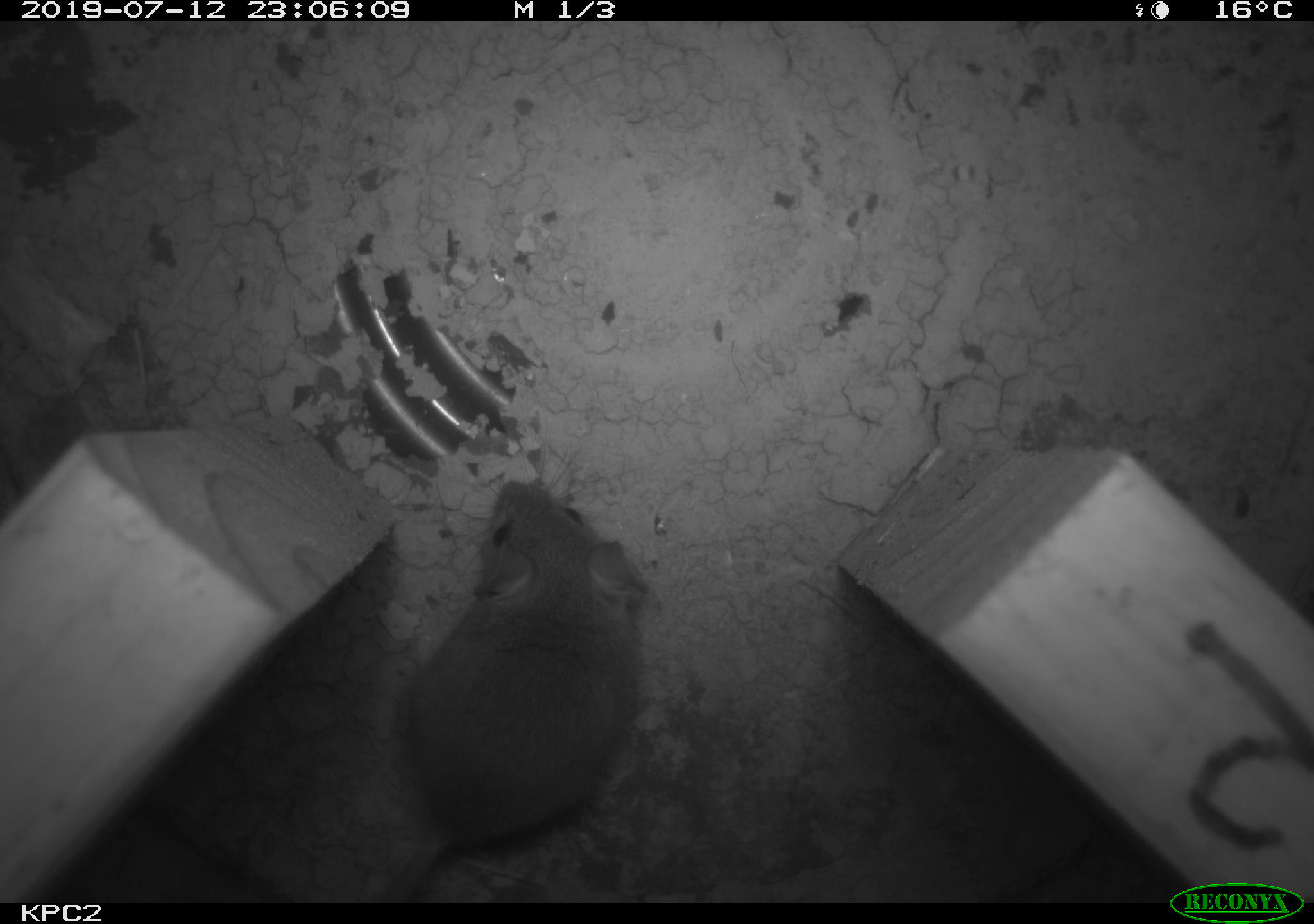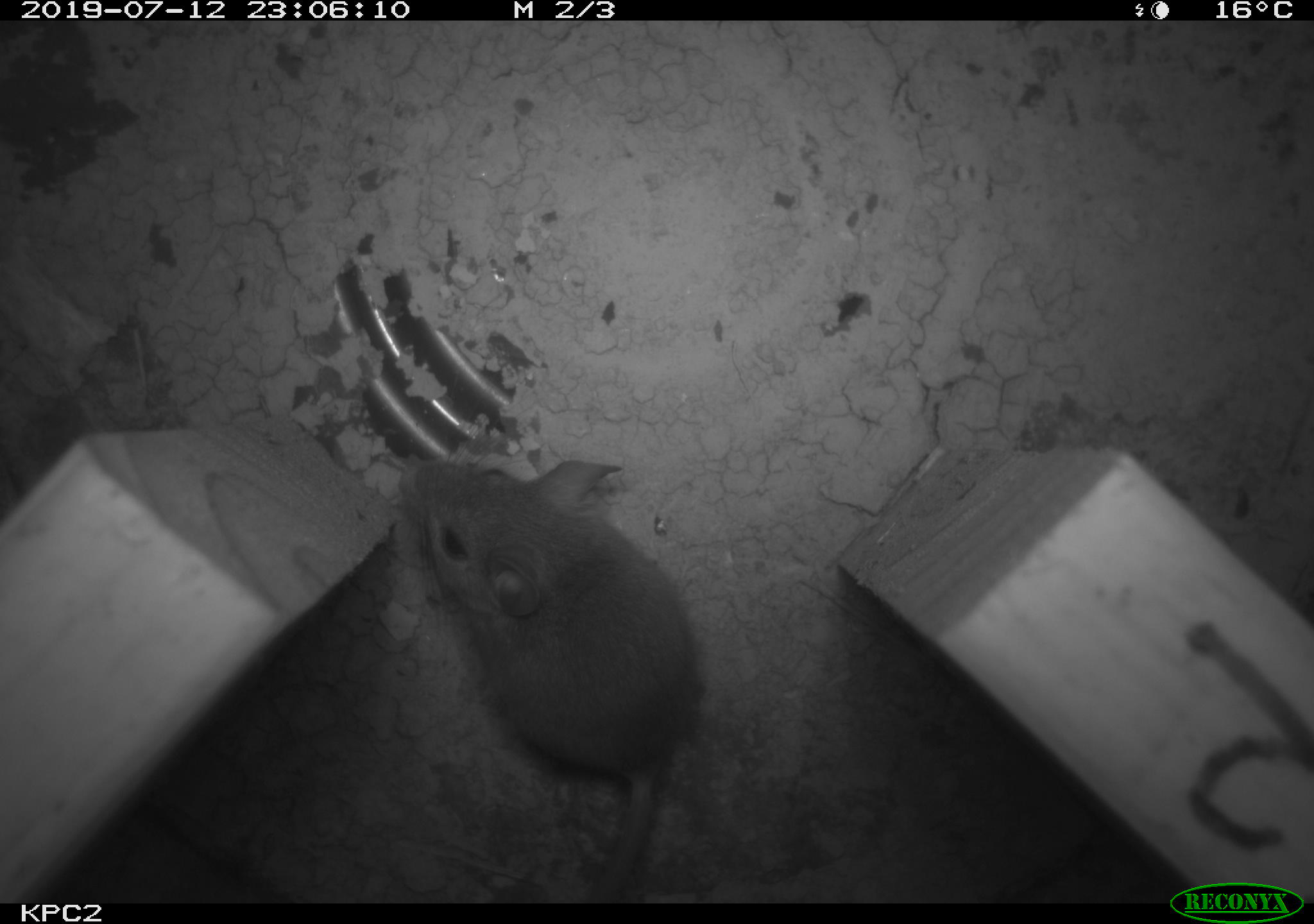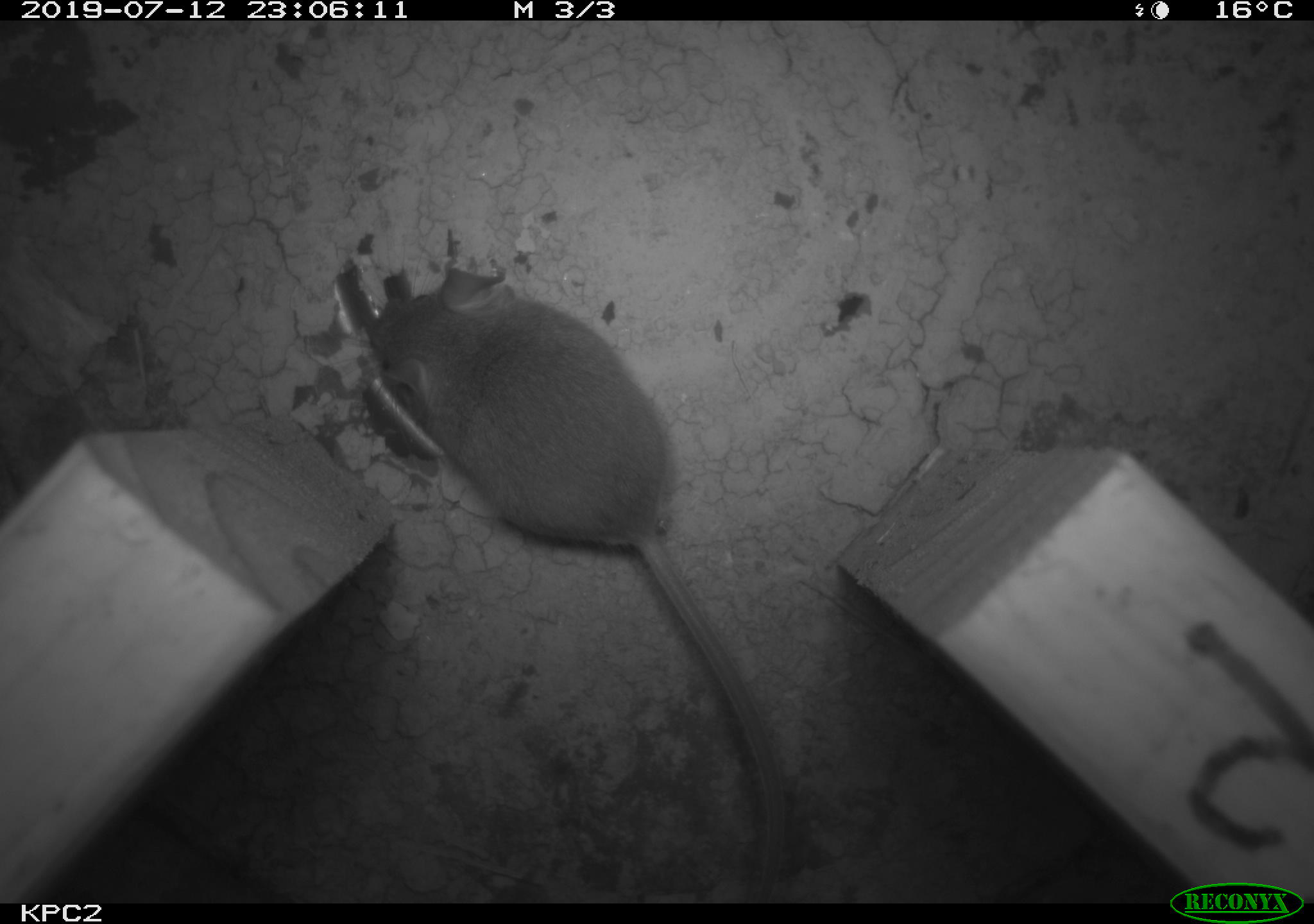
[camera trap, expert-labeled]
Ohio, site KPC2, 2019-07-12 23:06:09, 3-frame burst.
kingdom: Animalia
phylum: Chordata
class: Mammalia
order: Rodentia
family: Cricetidae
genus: Peromyscus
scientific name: Peromyscus leucopus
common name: white-footed mouse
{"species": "white-footed mouse (Peromyscus leucopus)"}